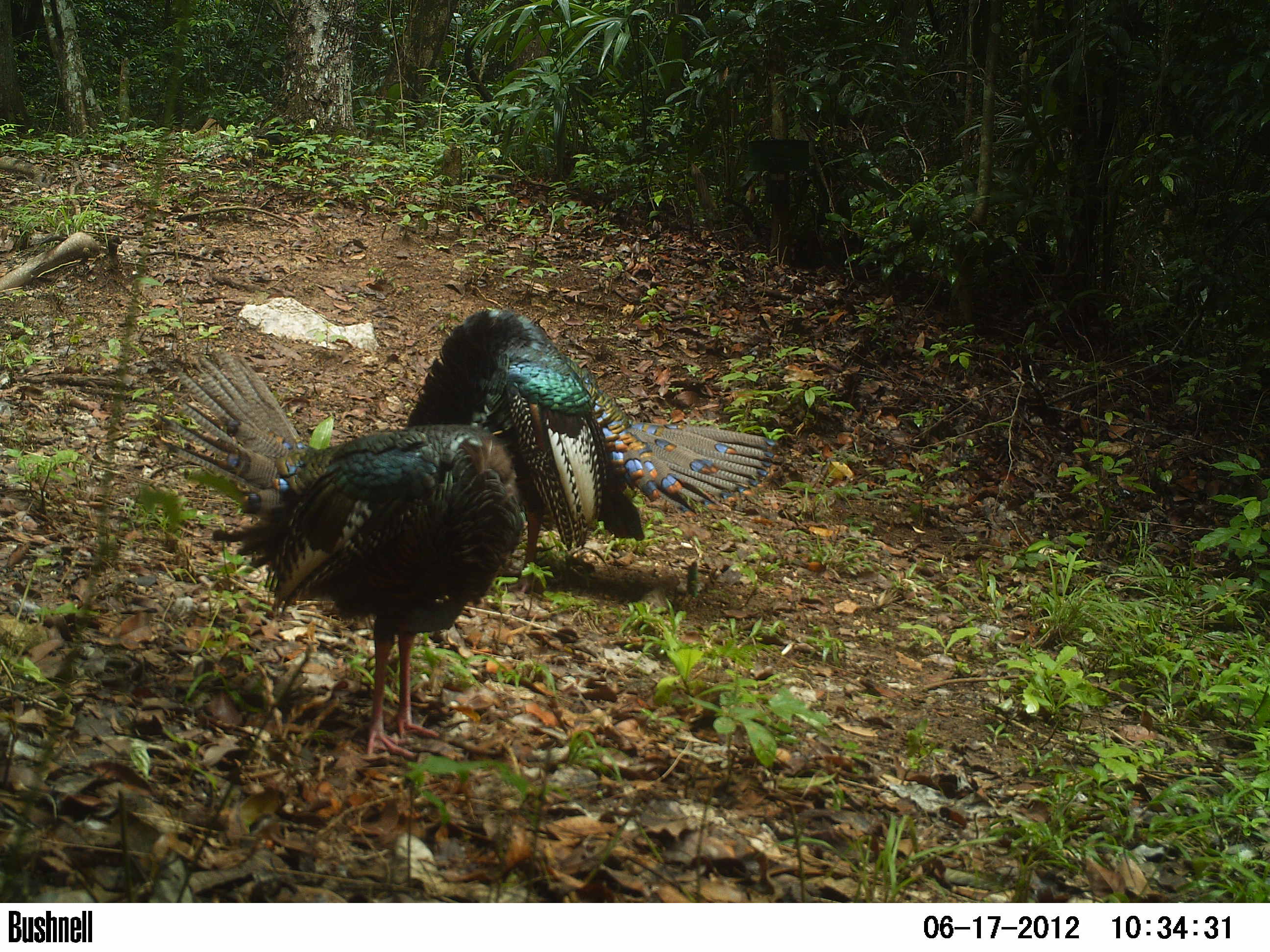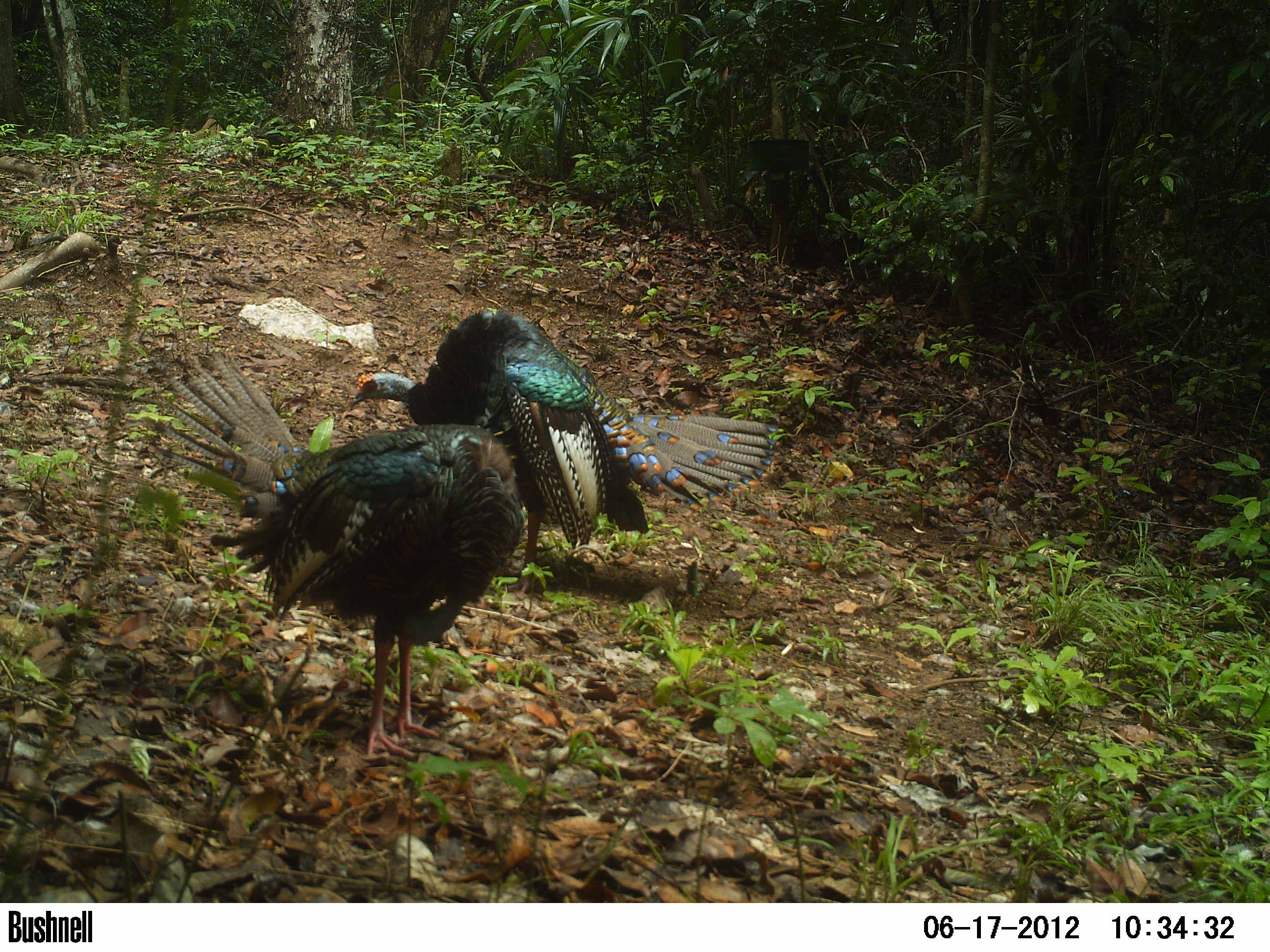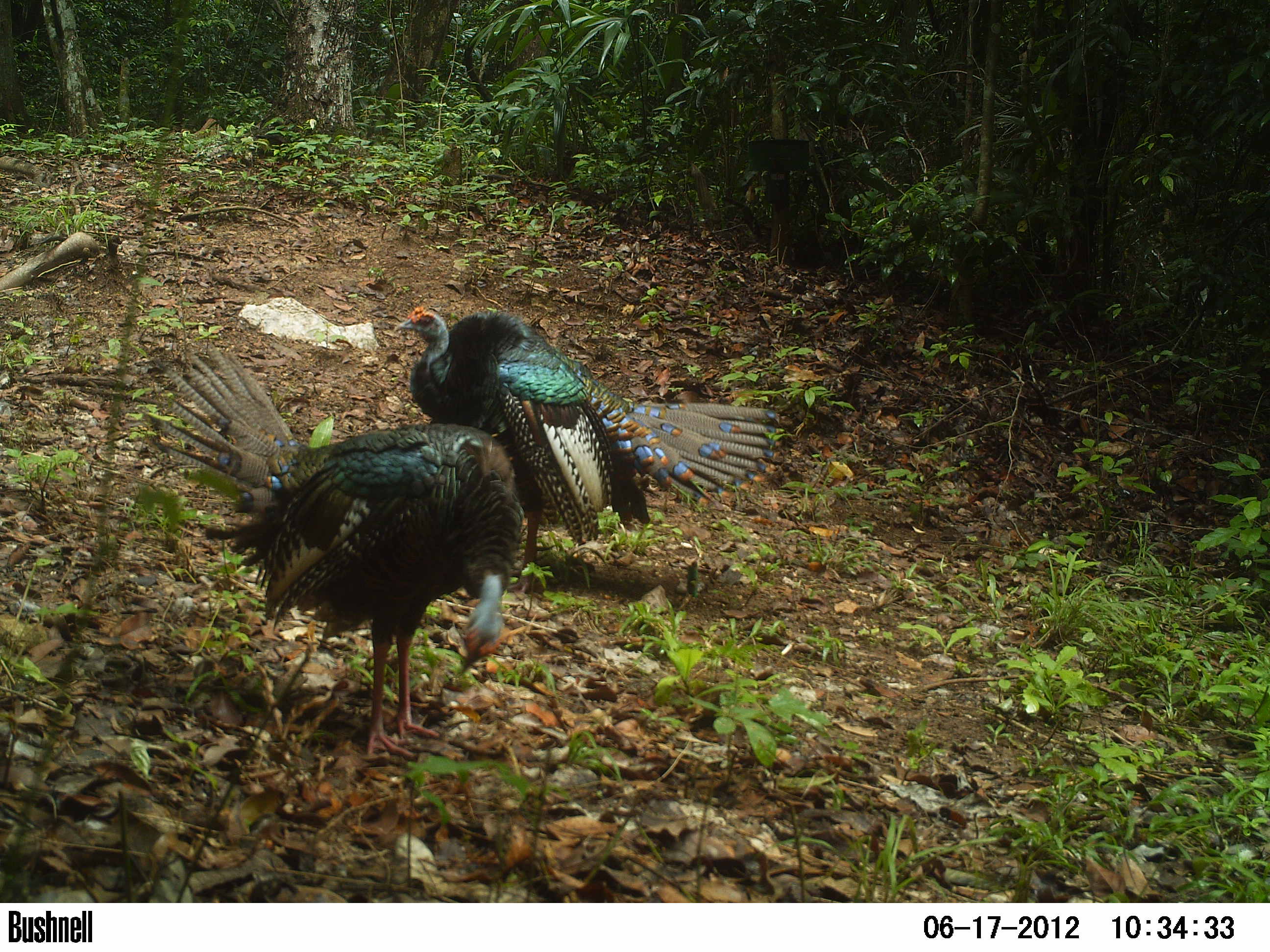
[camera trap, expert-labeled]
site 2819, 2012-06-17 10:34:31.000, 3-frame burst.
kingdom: Animalia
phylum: Chordata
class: Aves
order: Galliformes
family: Phasianidae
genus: Meleagris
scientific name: Meleagris ocellata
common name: ocellated turkey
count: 2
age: adult